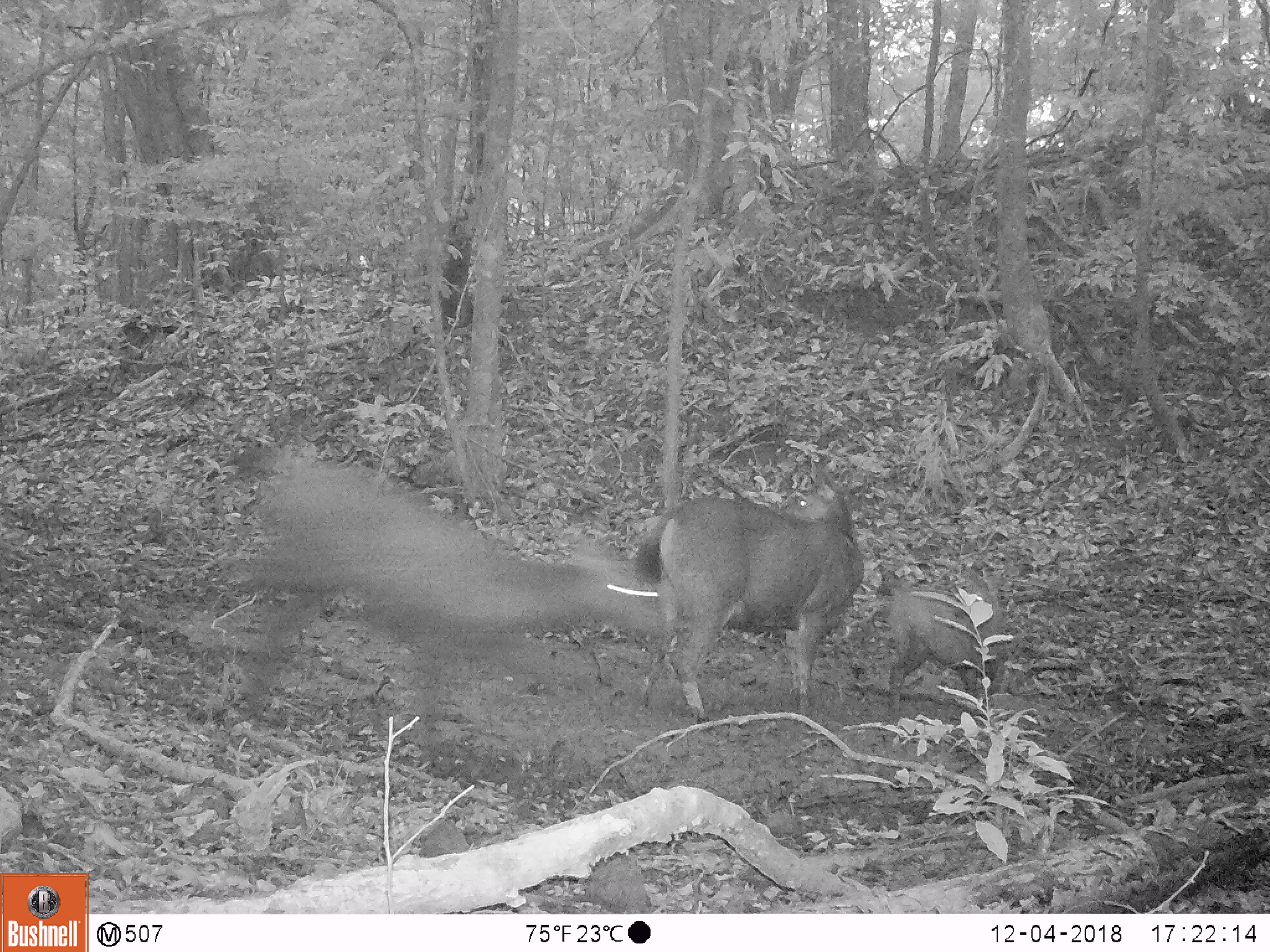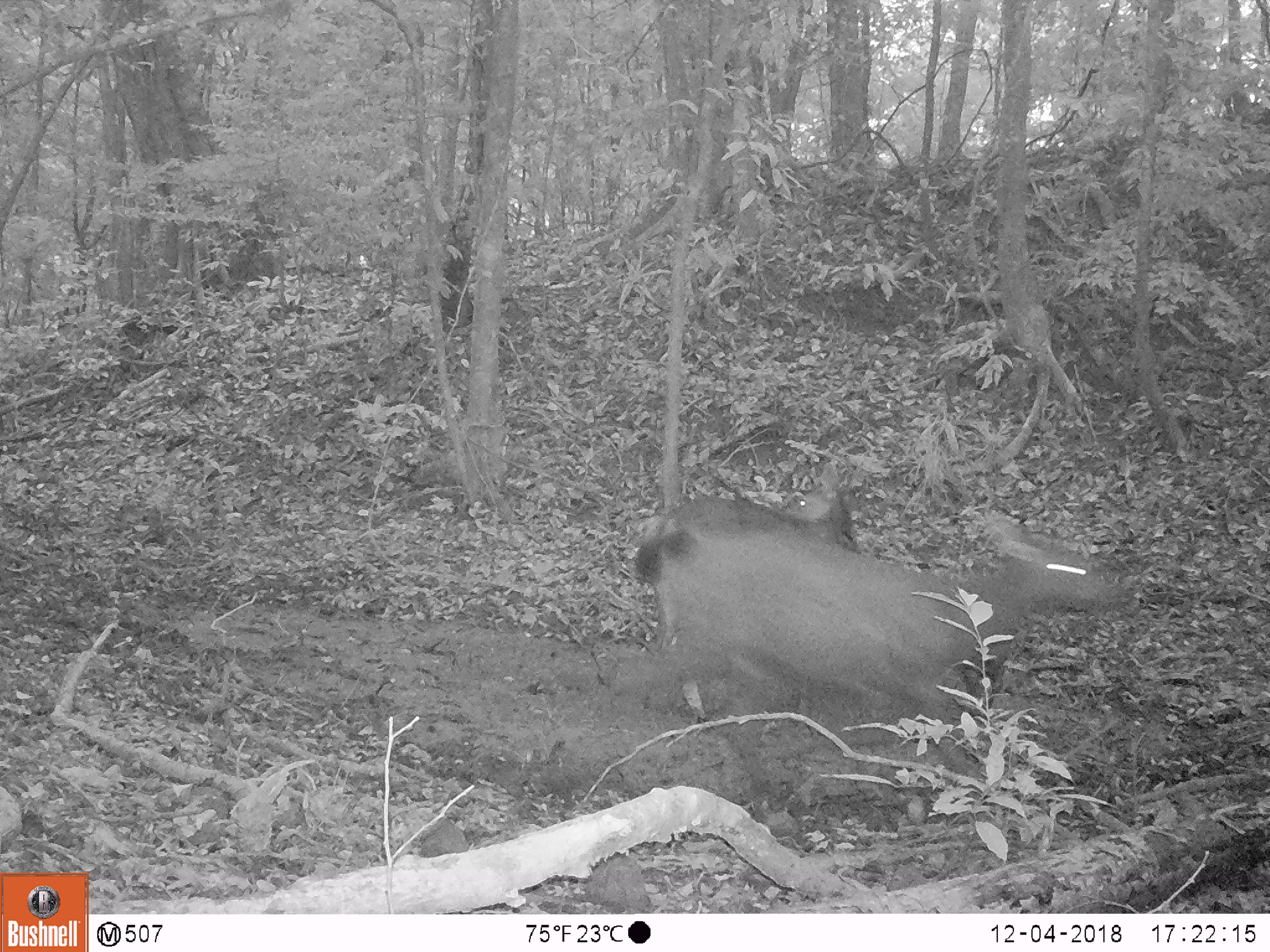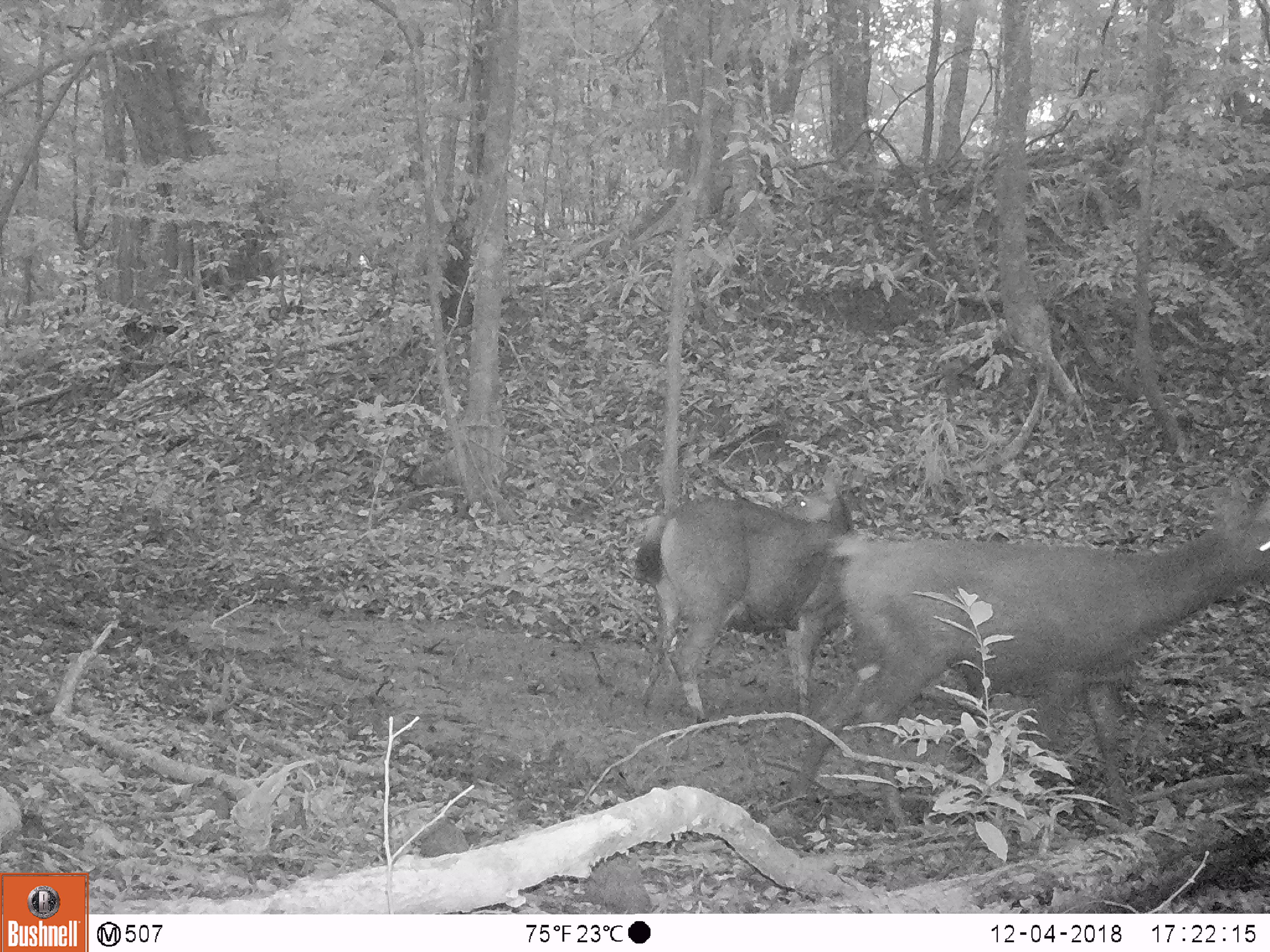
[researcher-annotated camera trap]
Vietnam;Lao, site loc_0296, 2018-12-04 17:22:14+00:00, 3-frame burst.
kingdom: Animalia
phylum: Chordata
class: Mammalia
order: Artiodactyla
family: Cervidae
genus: Rusa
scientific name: Rusa unicolor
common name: sambar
Sambar (Rusa unicolor). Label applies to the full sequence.